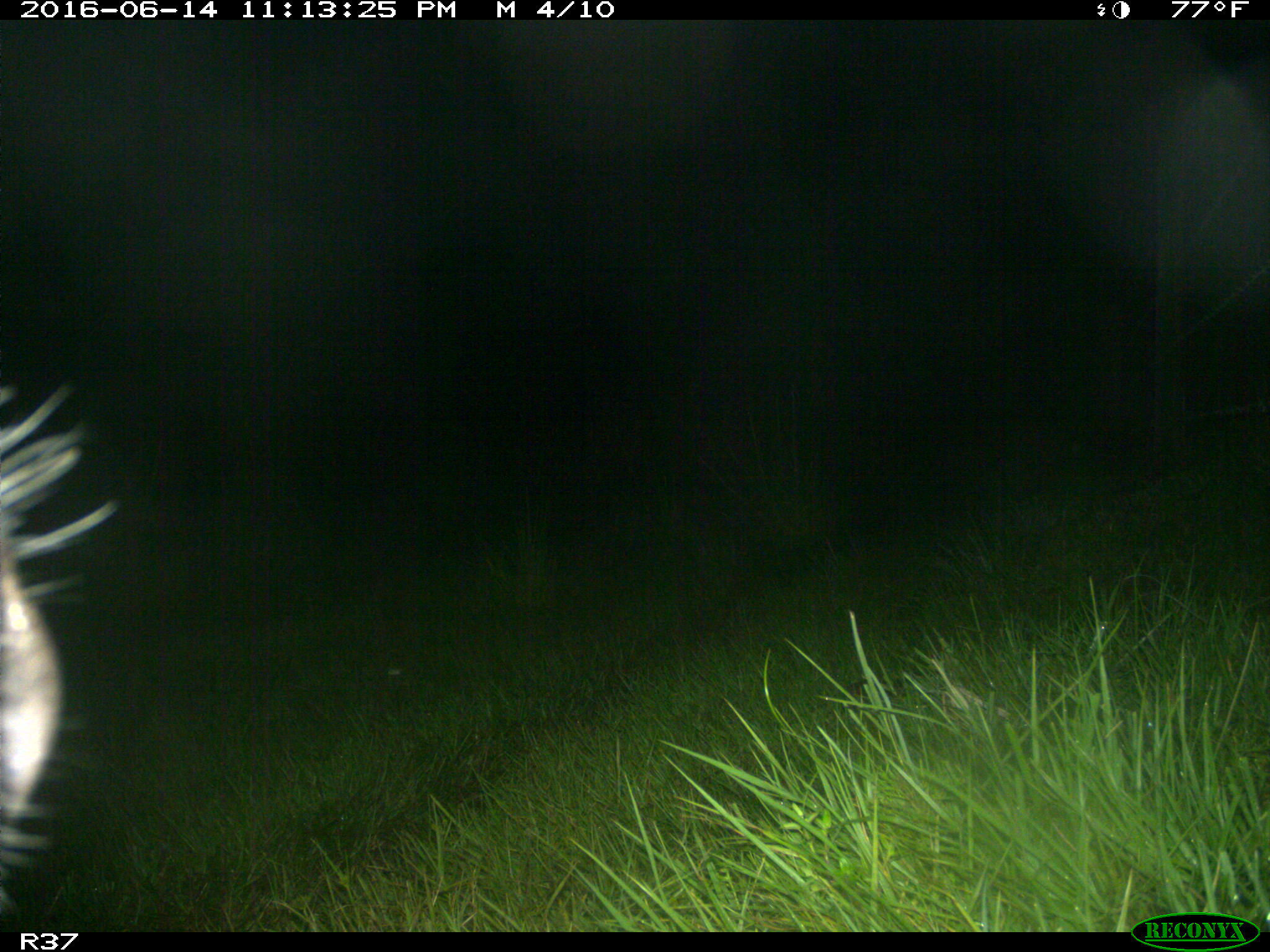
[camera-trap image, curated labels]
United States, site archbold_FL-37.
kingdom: Animalia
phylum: Chordata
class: Mammalia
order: Artiodactyla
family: Bovidae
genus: Bos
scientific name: Bos taurus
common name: domestic cow